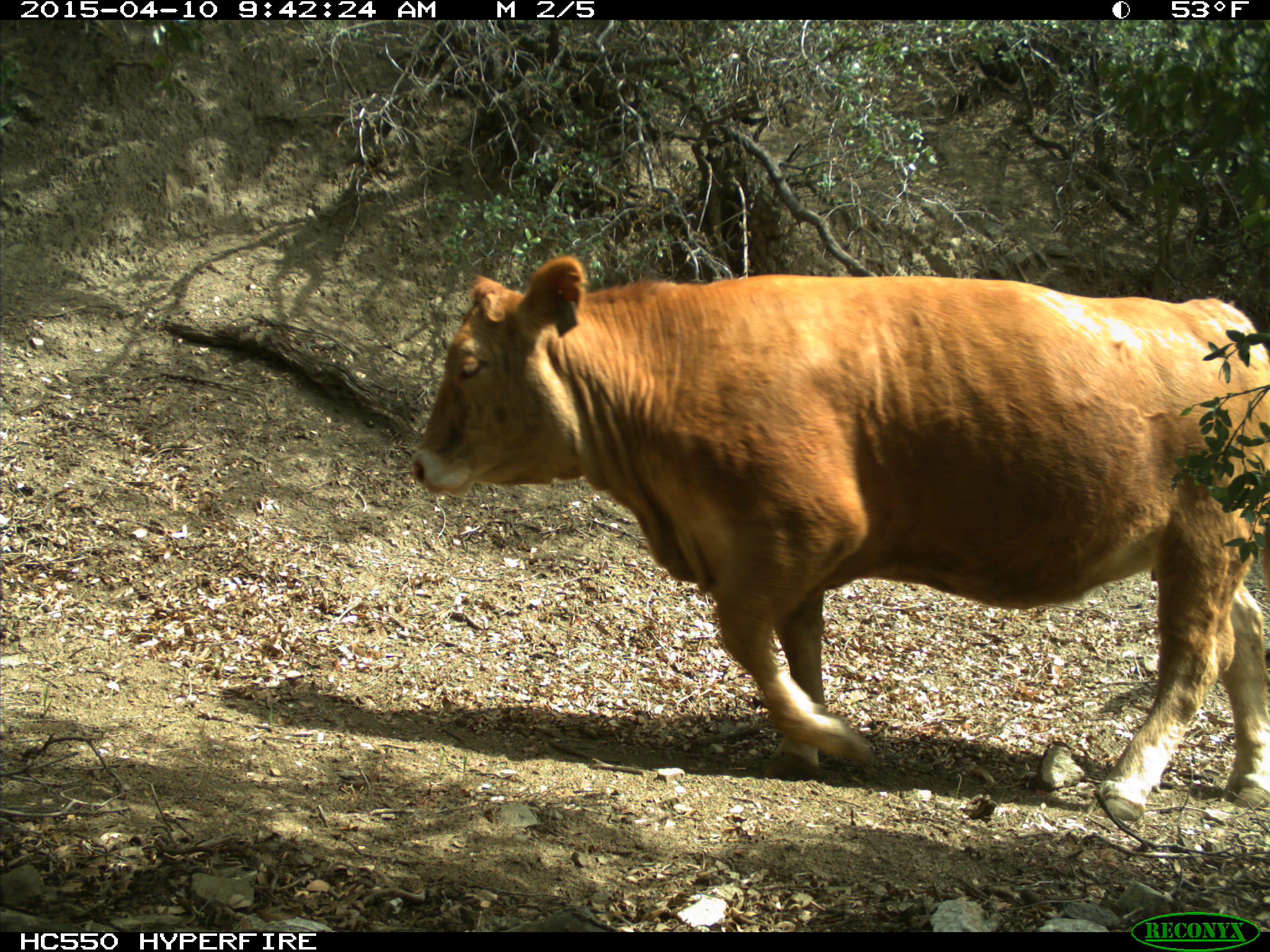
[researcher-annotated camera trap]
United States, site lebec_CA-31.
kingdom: Animalia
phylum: Chordata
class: Mammalia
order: Artiodactyla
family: Bovidae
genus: Bos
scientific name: Bos taurus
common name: domestic cow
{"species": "Bos taurus (domestic cow)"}